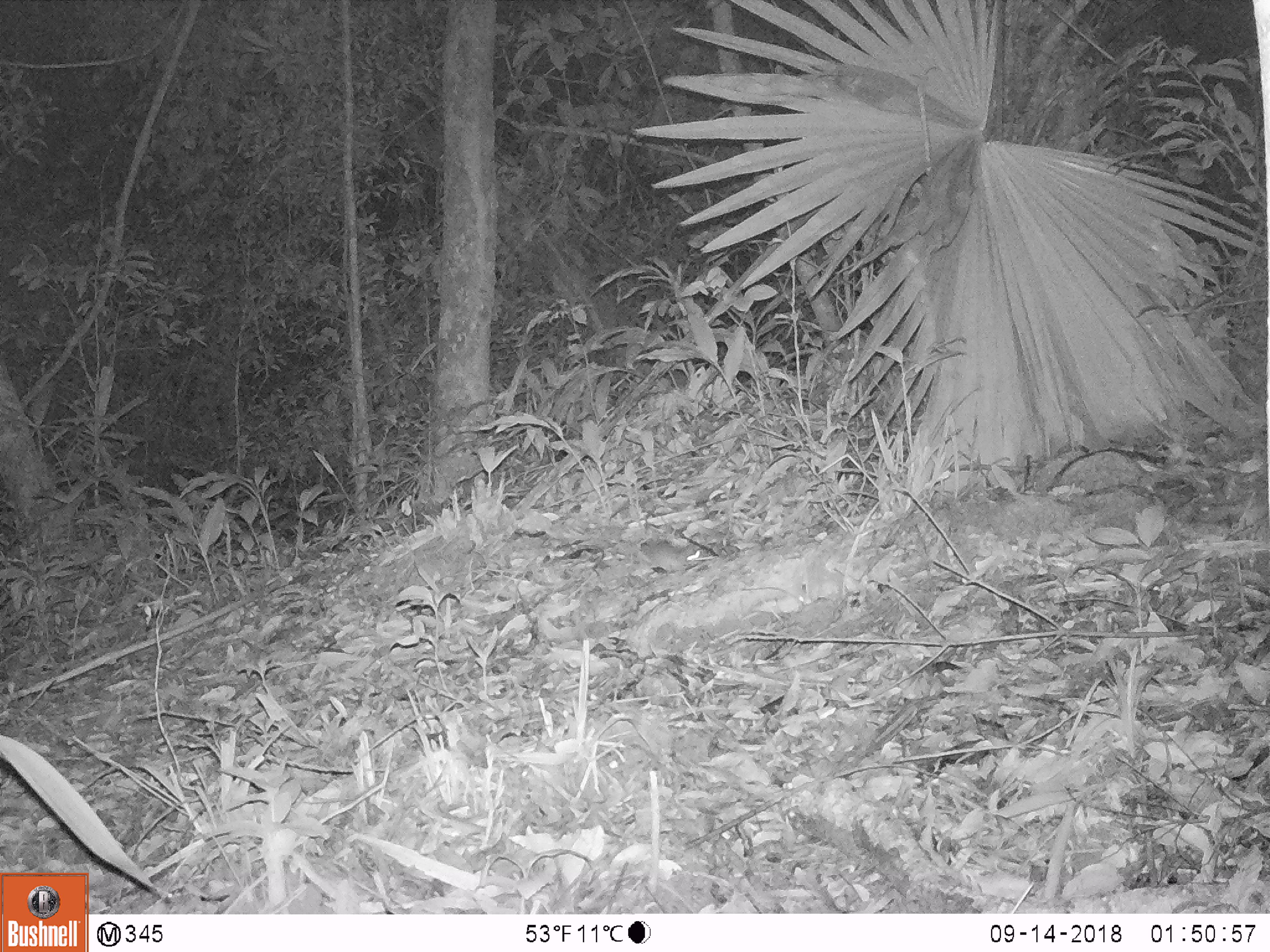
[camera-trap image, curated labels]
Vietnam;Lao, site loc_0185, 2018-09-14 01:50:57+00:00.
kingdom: Animalia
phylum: Chordata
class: Mammalia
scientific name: Mammalia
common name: mammal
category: unidentified small mammal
Unidentified small mammal (mammal) (Mammalia). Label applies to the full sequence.